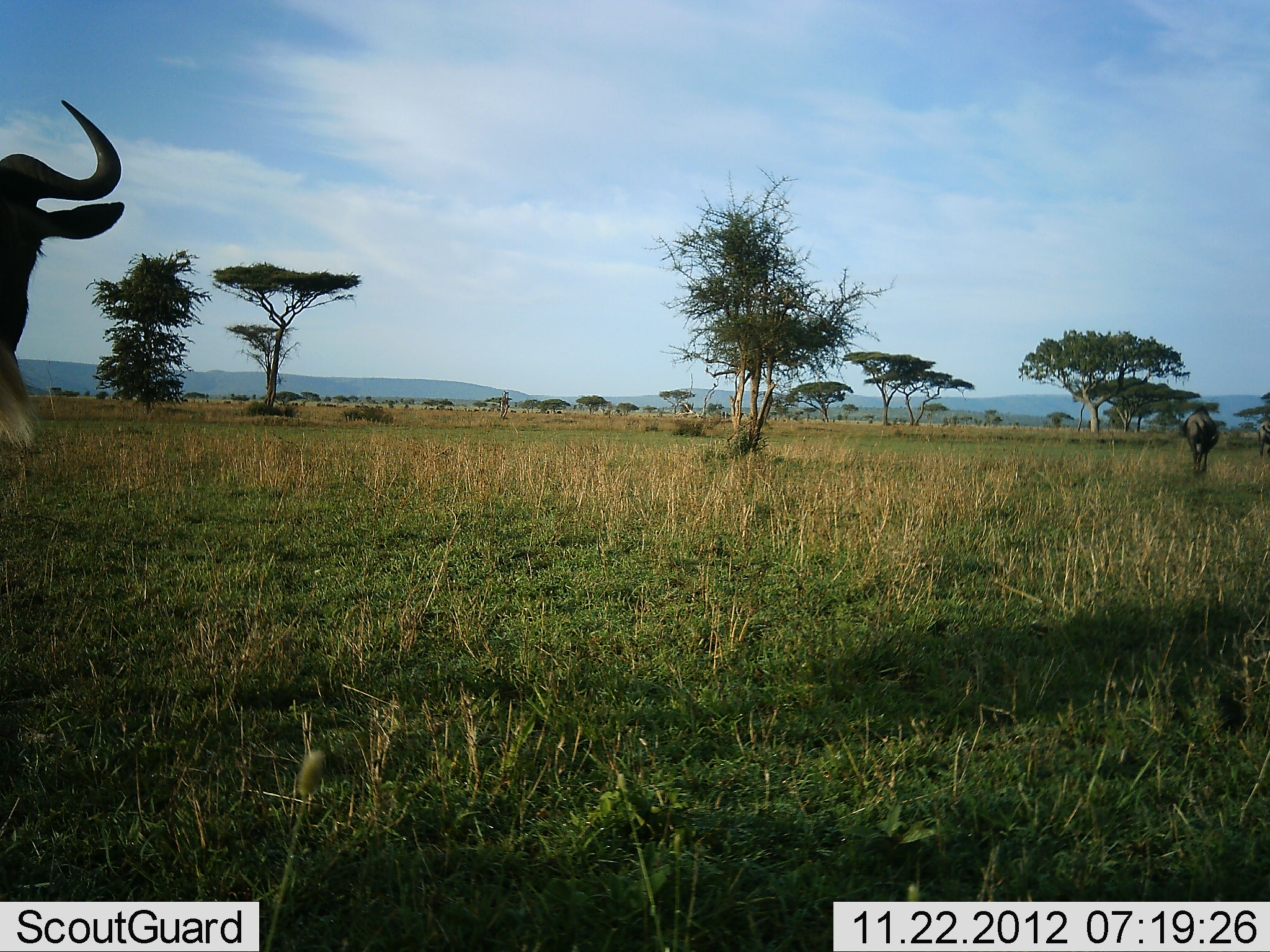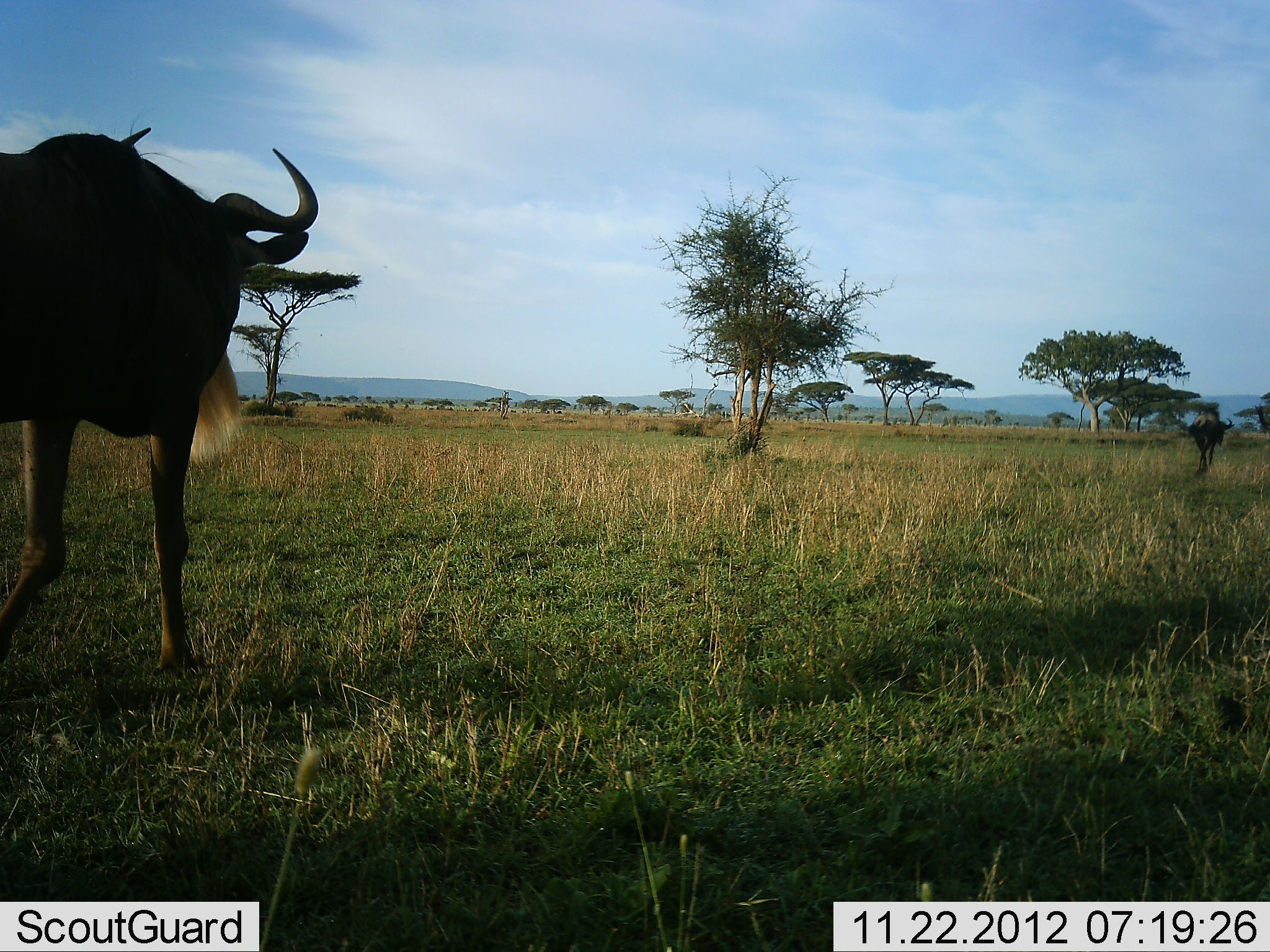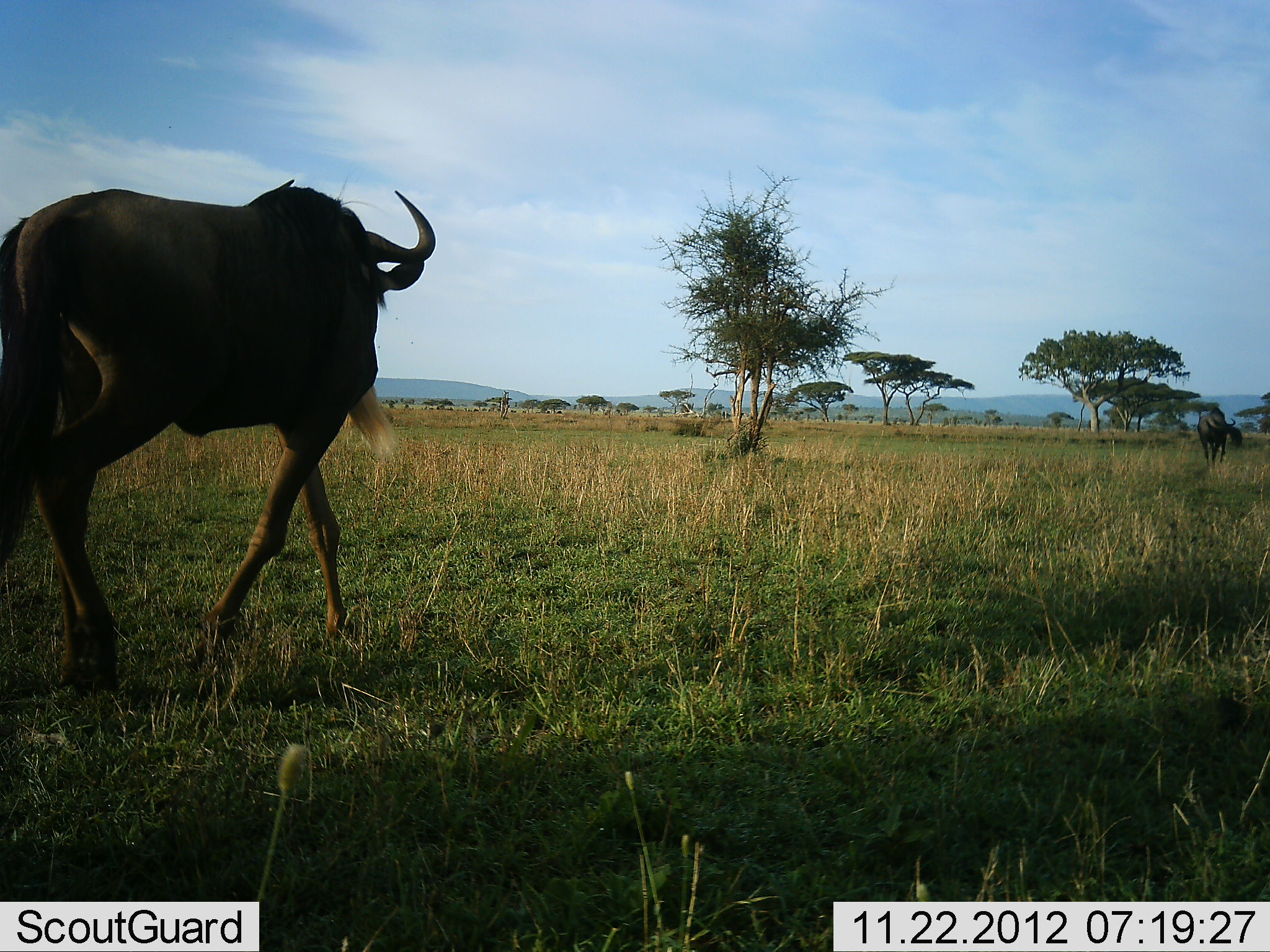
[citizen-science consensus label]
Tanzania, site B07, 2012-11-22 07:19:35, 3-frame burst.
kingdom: Animalia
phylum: Chordata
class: Mammalia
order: Artiodactyla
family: Bovidae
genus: Connochaetes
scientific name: Connochaetes taurinus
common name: blue wildebeest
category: wildebeest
Wildebeest (blue wildebeest) (Connochaetes taurinus), count 3. Behavior (volunteer vote fractions): standing 10%, resting 0%, moving 100%, interacting 0%. Young present (vote fraction): 0%. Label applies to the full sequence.